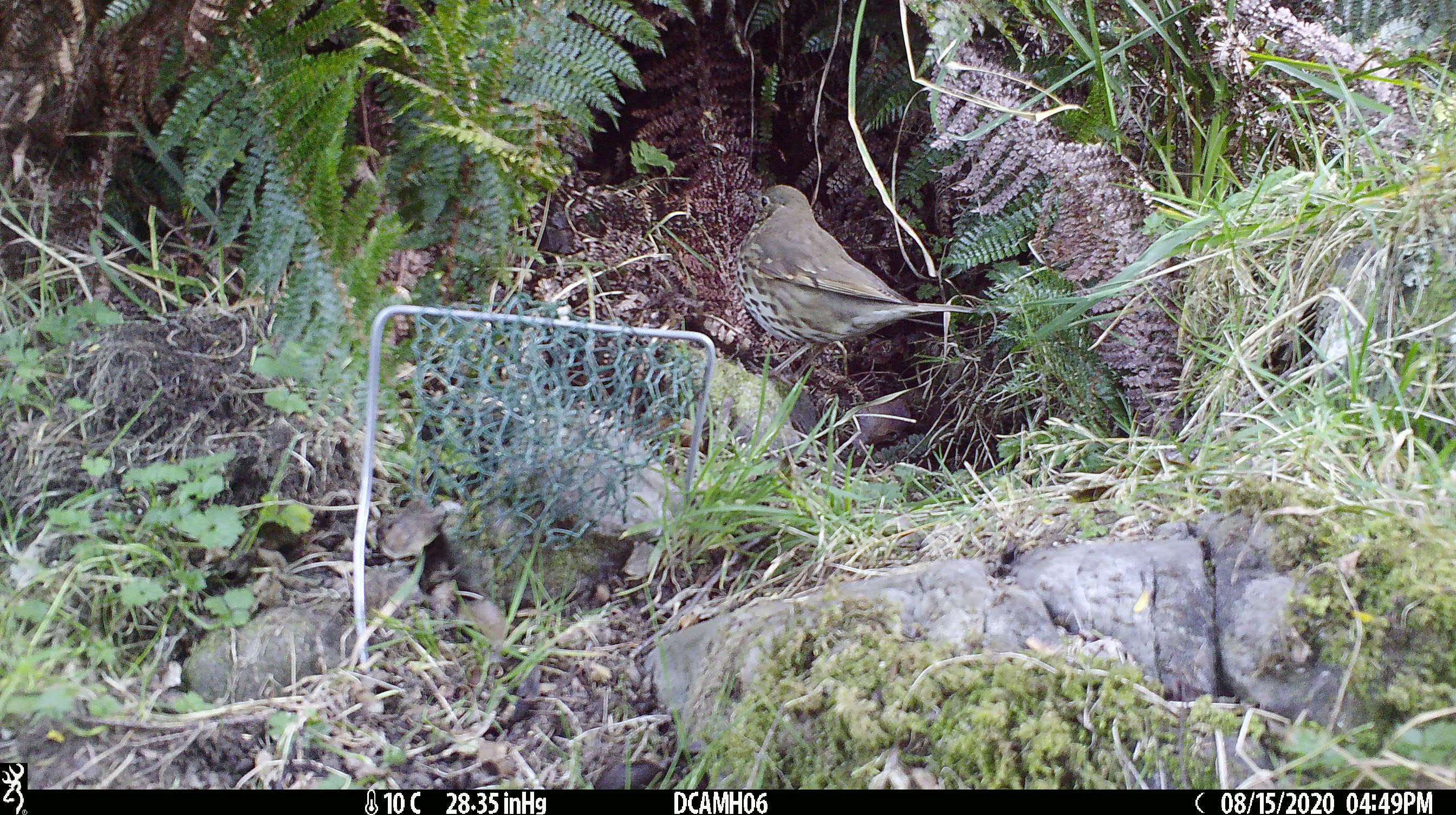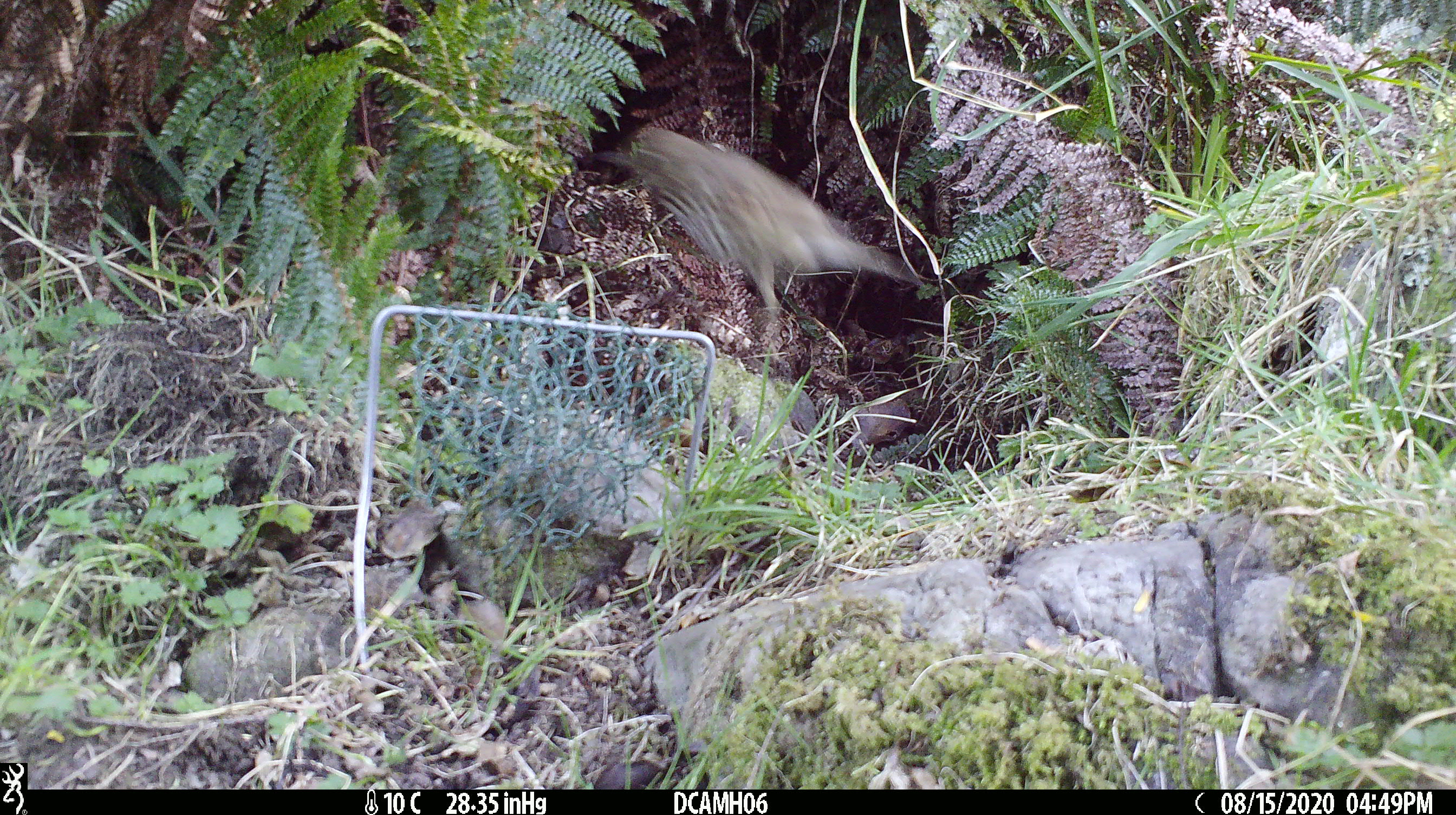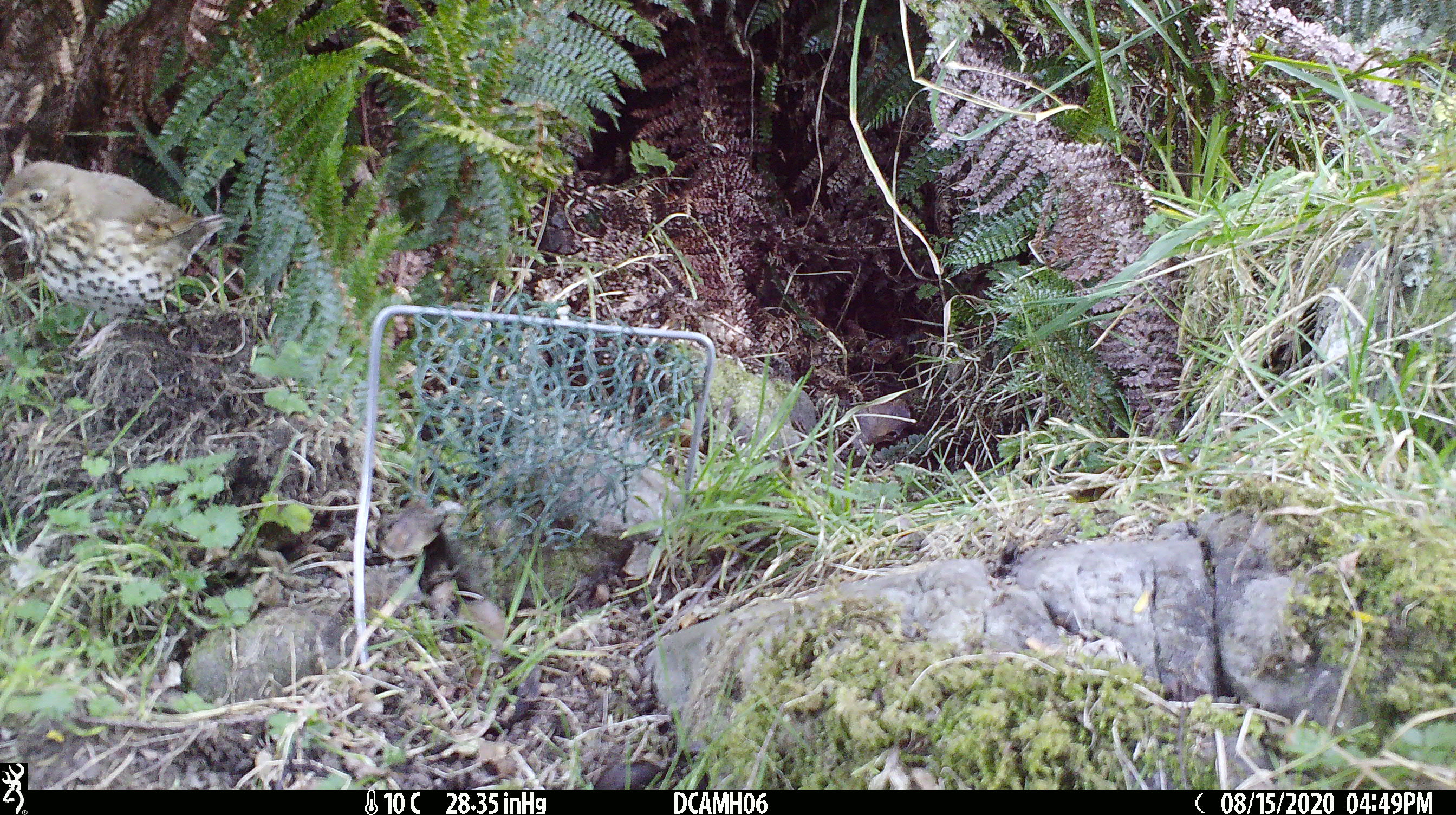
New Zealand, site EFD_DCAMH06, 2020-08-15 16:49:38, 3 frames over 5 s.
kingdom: Animalia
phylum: Chordata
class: Aves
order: Passeriformes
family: Turdidae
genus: Turdus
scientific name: Turdus philomelos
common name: song thrush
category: thrush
Thrush (song thrush) (Turdus philomelos).